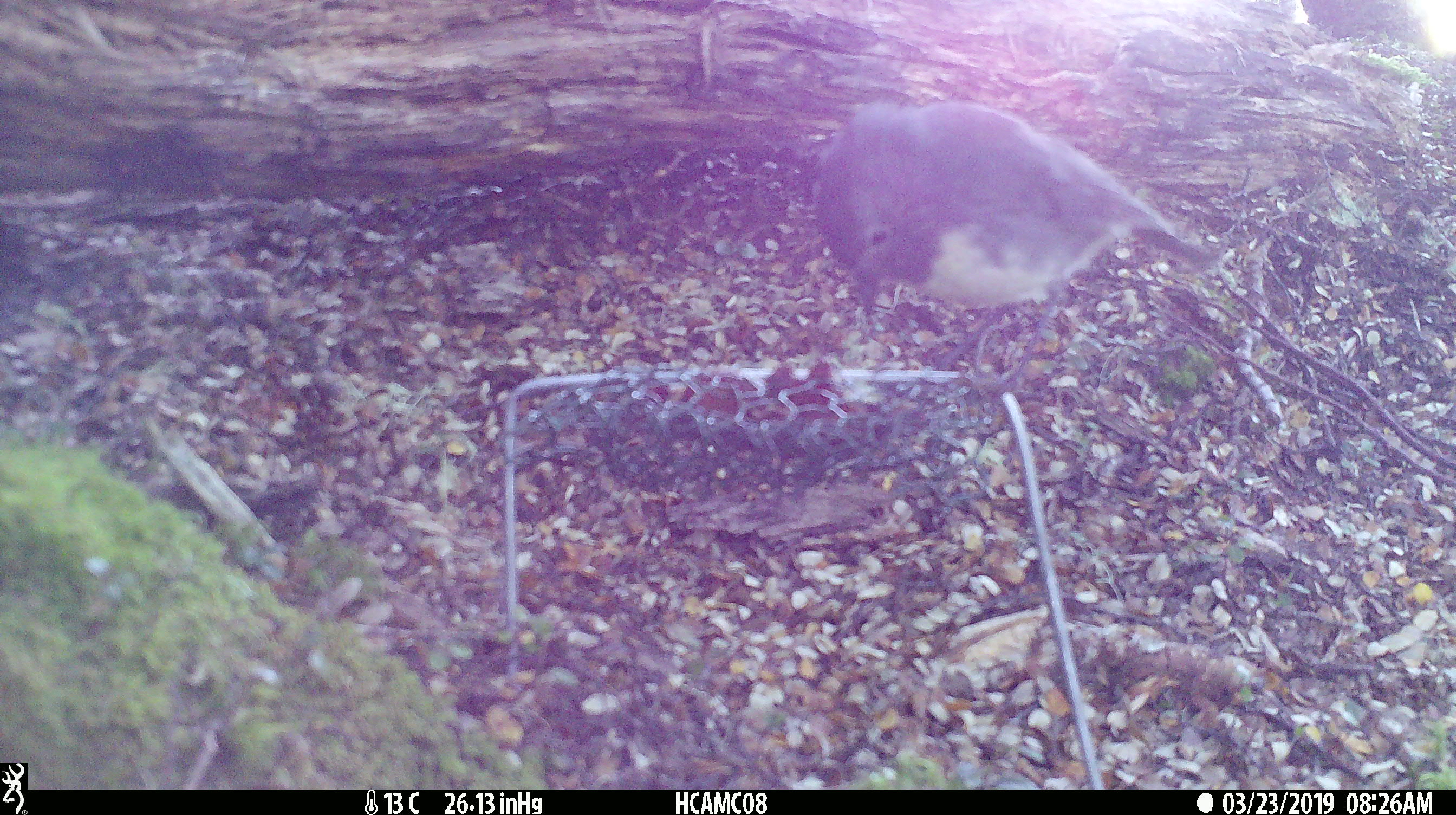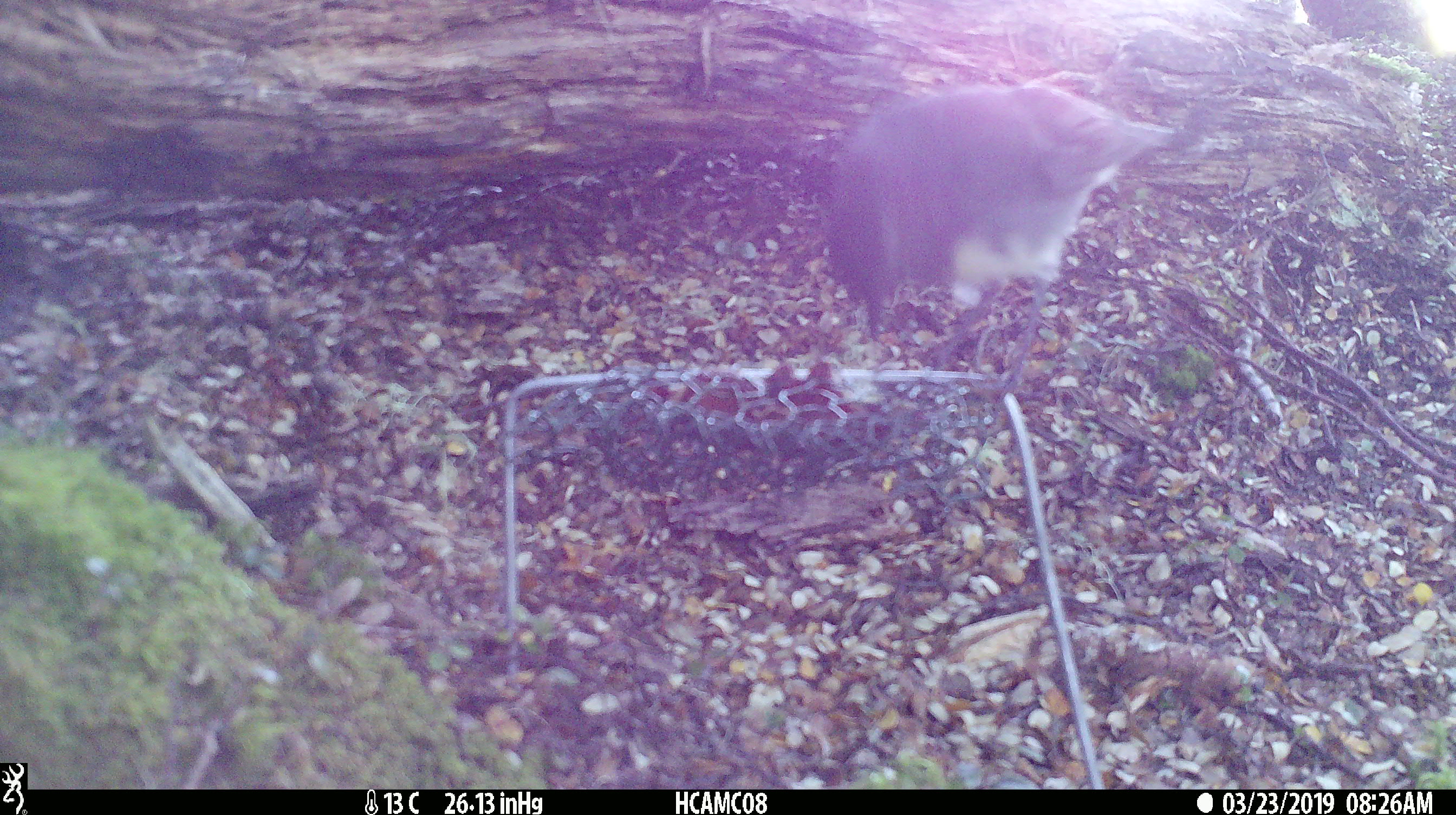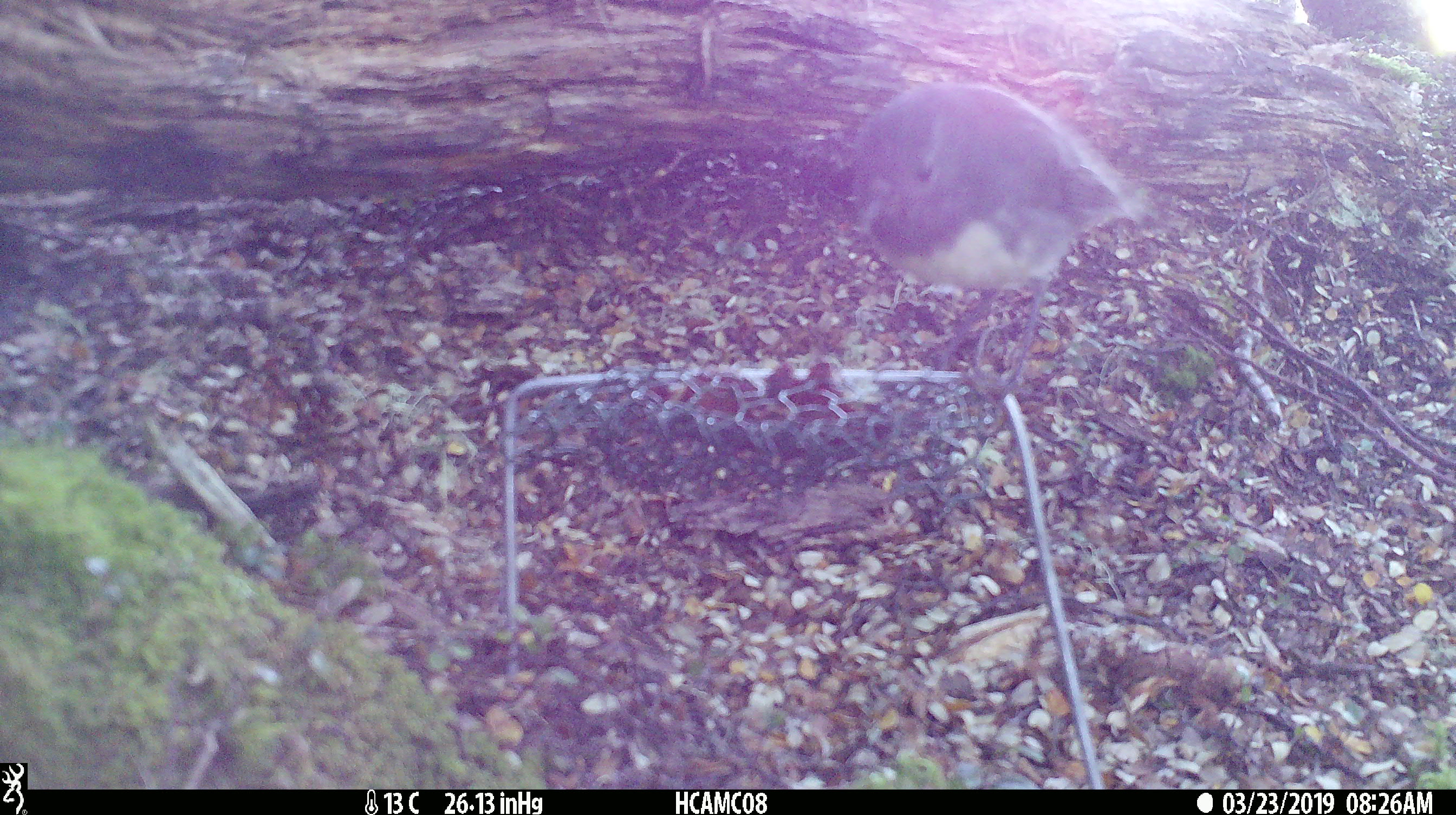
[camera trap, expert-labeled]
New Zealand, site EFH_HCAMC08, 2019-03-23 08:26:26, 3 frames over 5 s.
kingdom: Animalia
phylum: Chordata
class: Aves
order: Passeriformes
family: Petroicidae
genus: Petroica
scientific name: Petroica australis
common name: new zealand robin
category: robin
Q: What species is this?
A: Robin (new zealand robin) (Petroica australis).